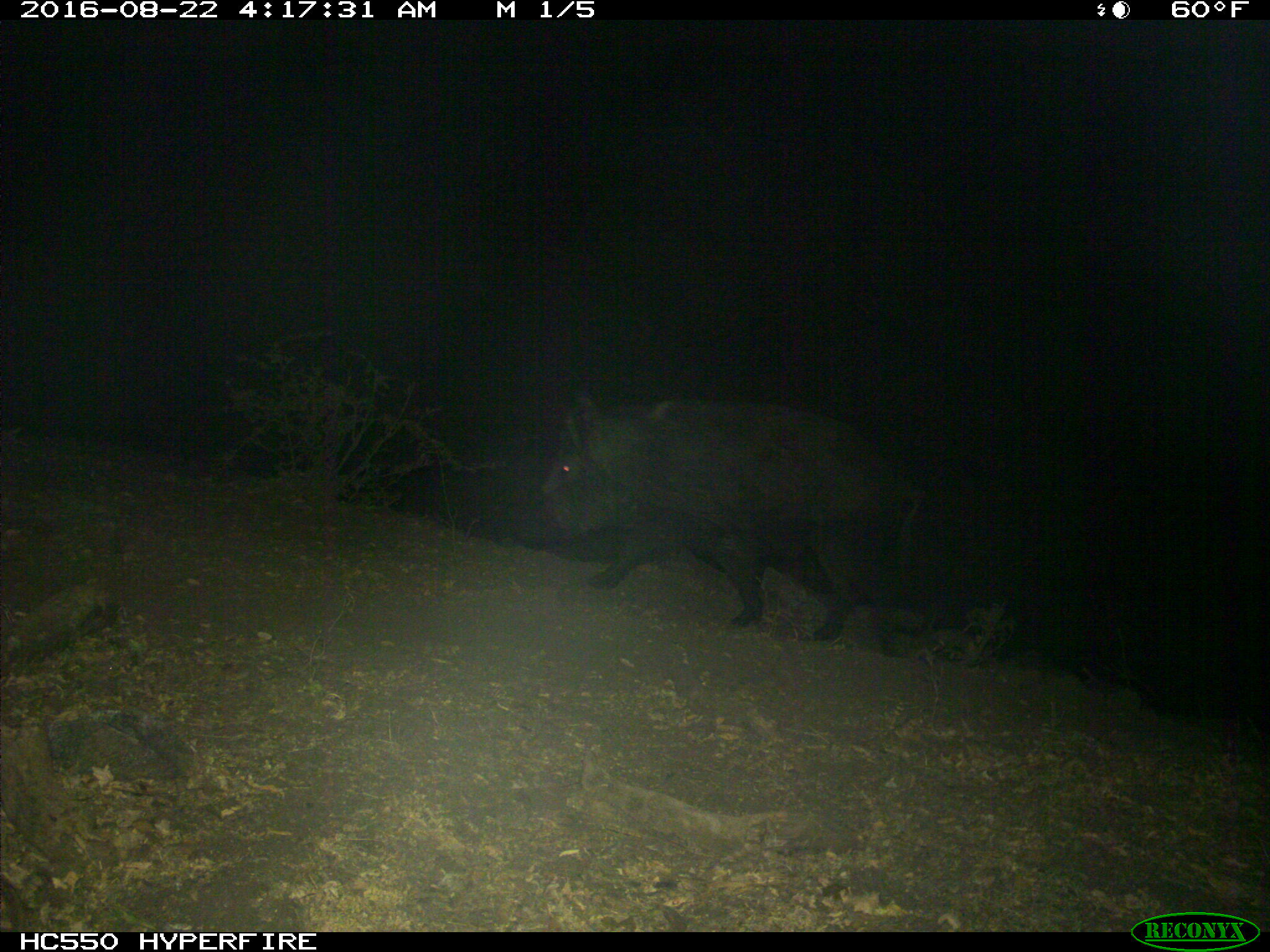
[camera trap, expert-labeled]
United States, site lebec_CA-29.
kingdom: Animalia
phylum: Chordata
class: Mammalia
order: Artiodactyla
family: Suidae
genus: Sus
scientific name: Sus scrofa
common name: wild boar